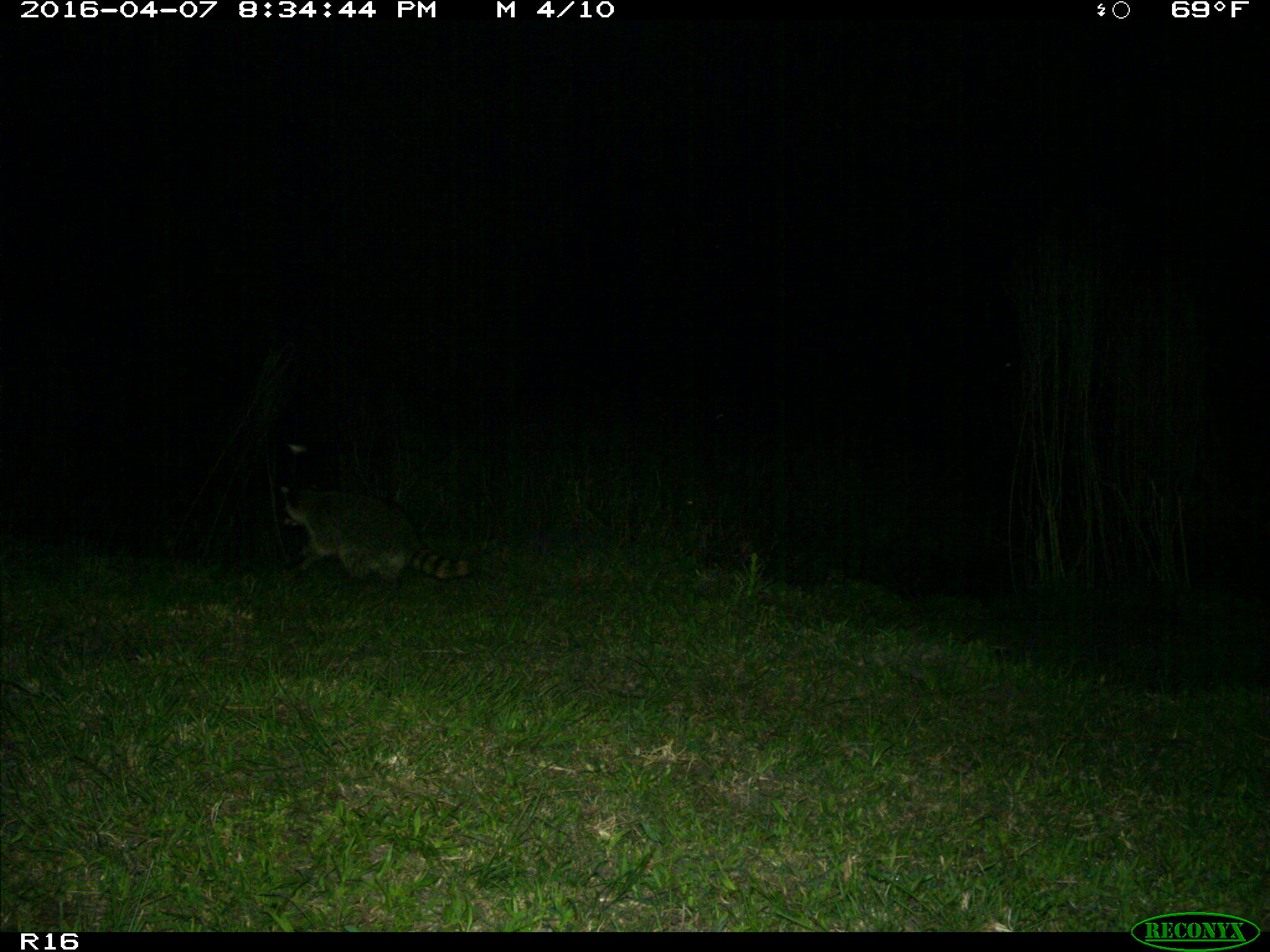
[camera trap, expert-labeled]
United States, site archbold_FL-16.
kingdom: Animalia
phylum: Chordata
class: Mammalia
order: Carnivora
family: Procyonidae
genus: Procyon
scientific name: Procyon lotor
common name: common raccoon